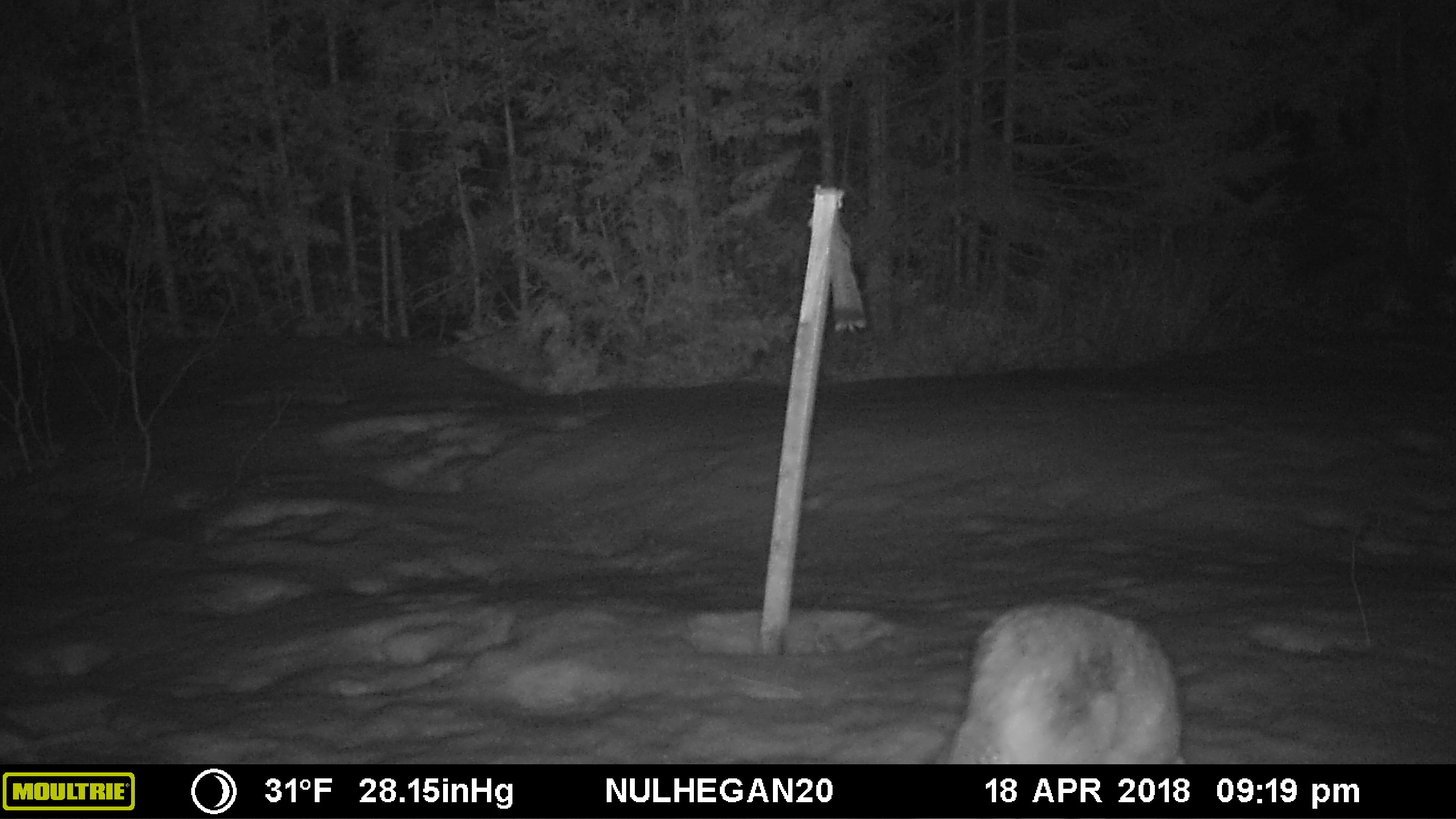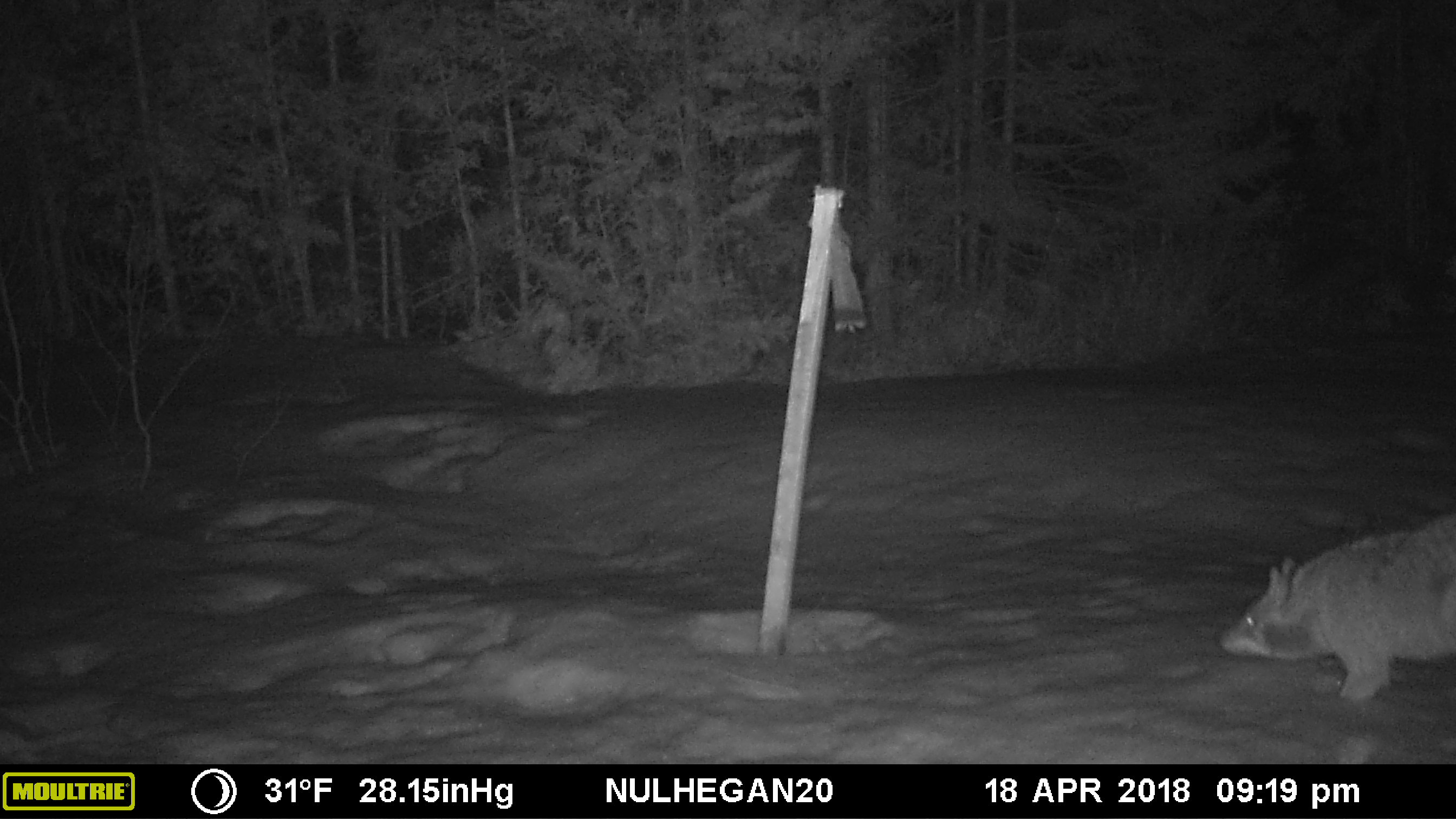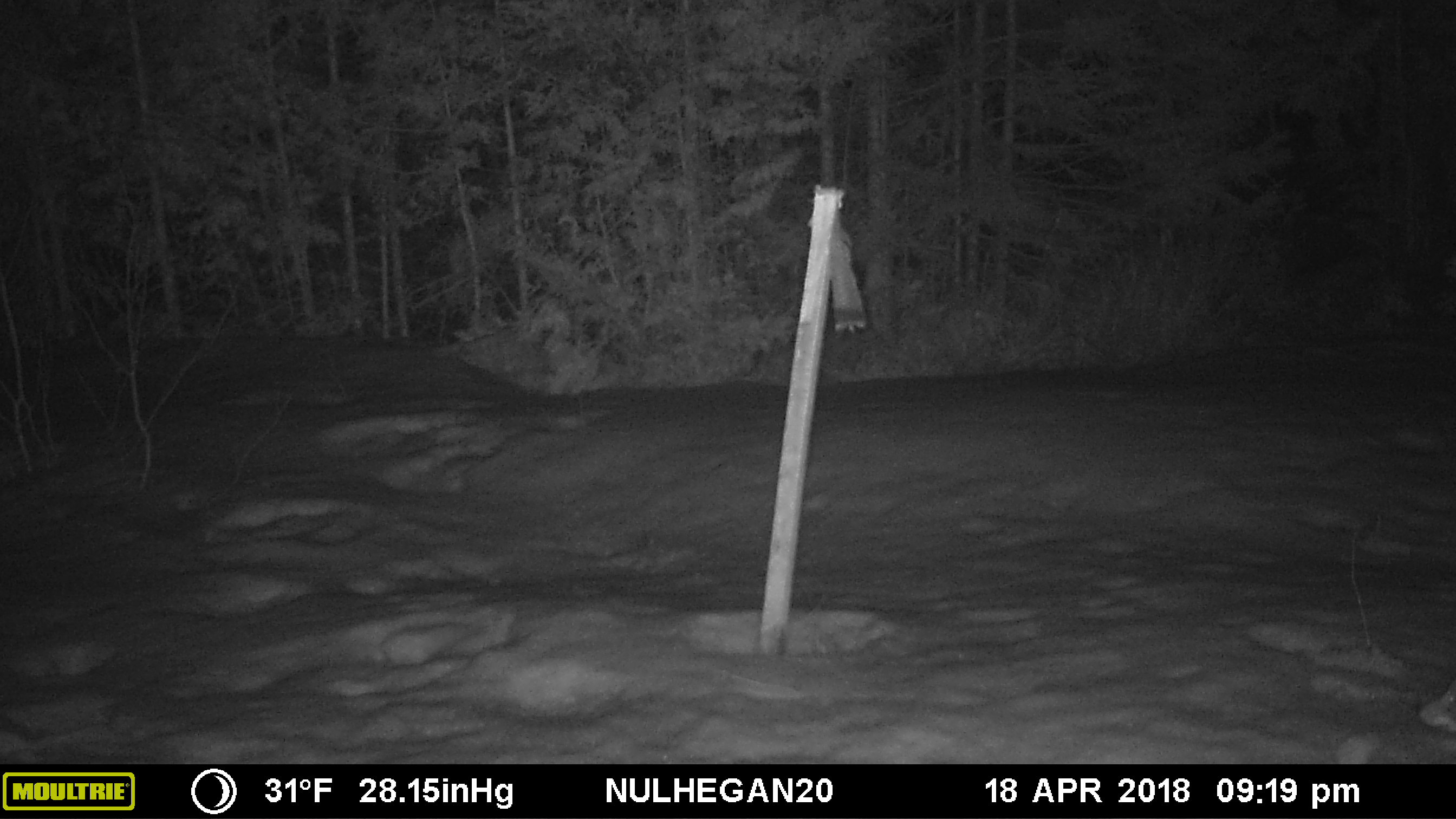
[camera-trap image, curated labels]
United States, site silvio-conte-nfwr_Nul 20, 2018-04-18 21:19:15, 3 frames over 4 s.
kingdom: Animalia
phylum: Chordata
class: Mammalia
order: Carnivora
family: Canidae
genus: Canis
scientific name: Canis latrans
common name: coyote